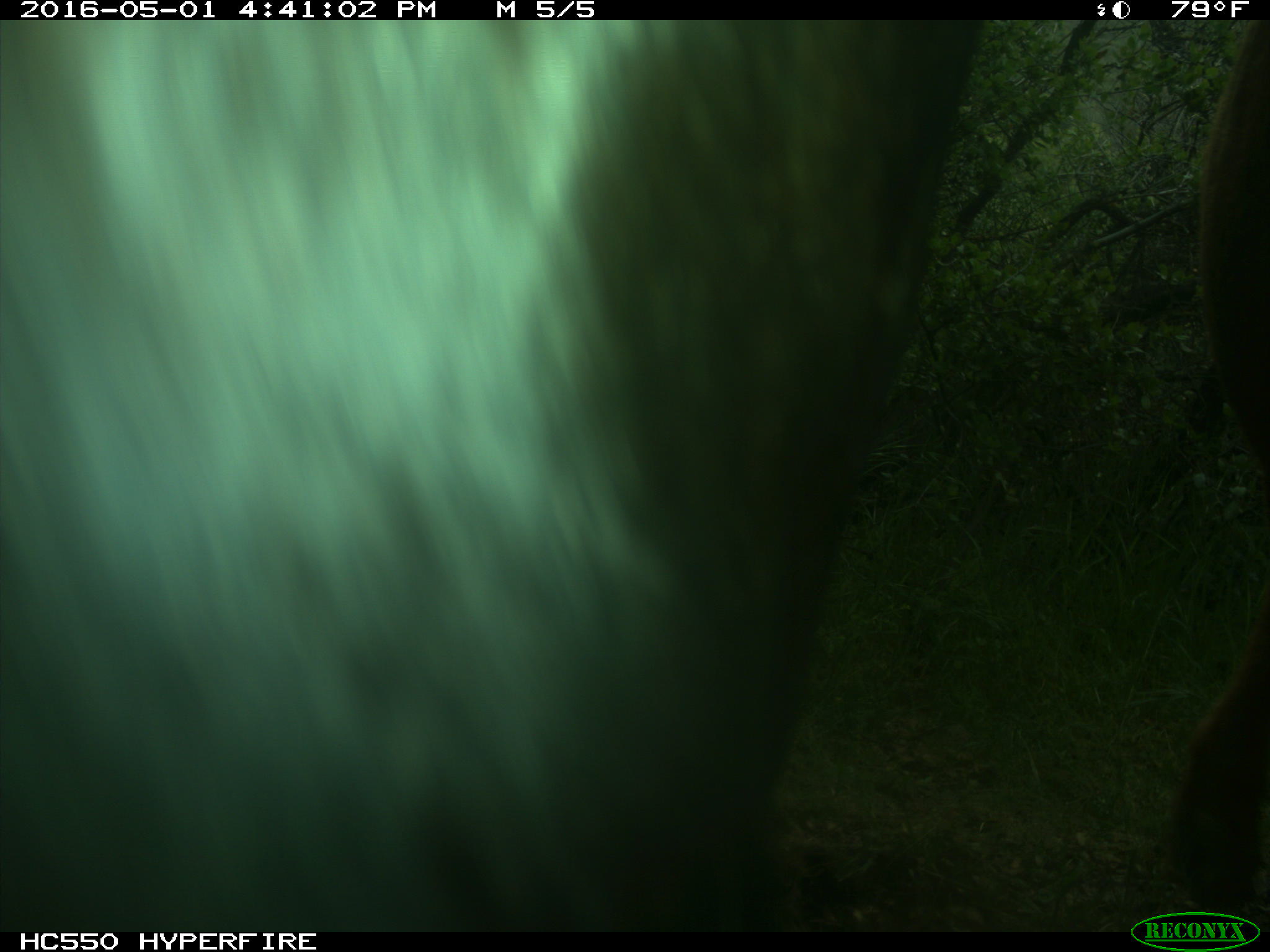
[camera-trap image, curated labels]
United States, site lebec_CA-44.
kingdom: Animalia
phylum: Chordata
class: Mammalia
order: Artiodactyla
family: Bovidae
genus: Bos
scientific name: Bos taurus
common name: domestic cow